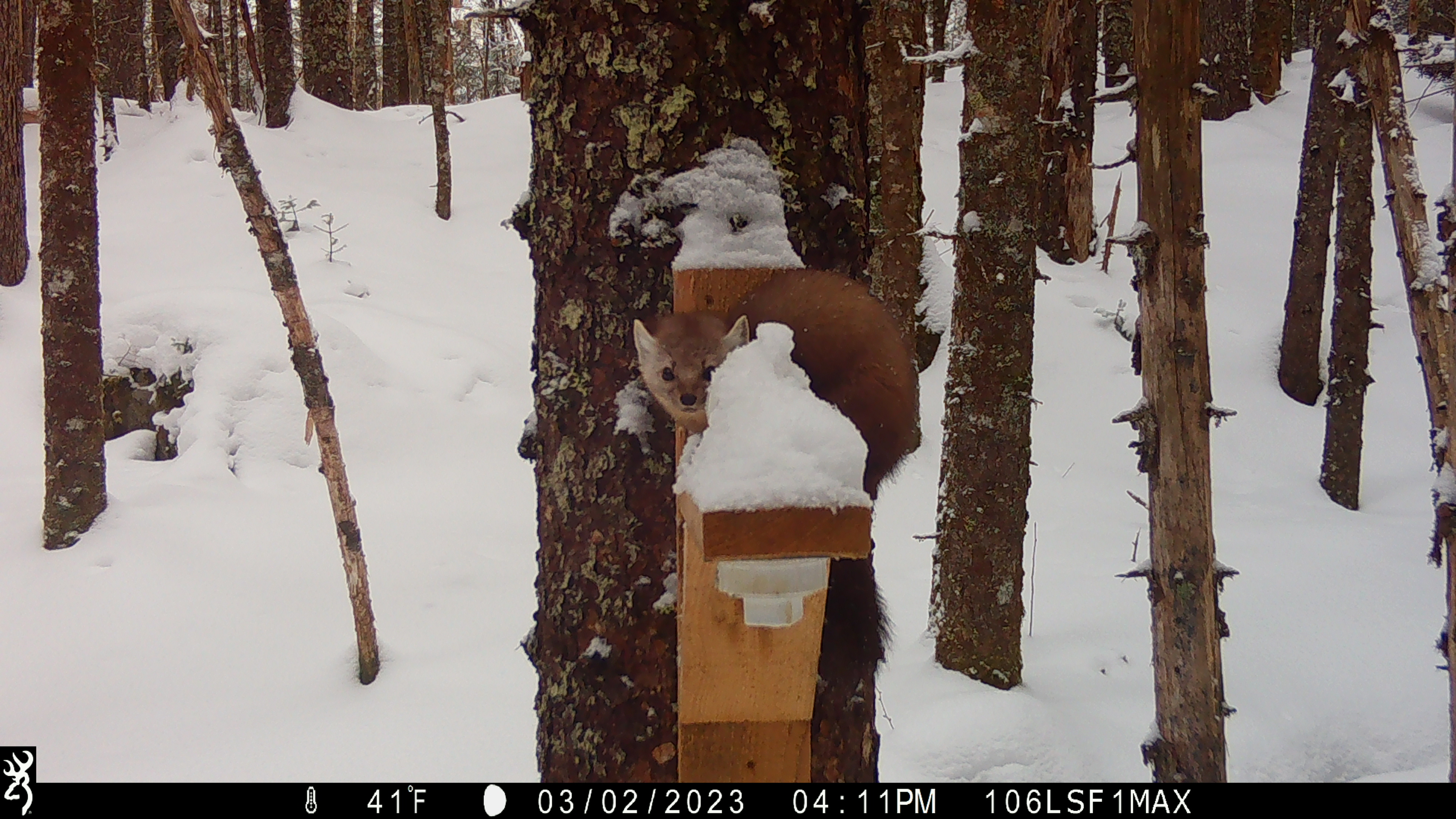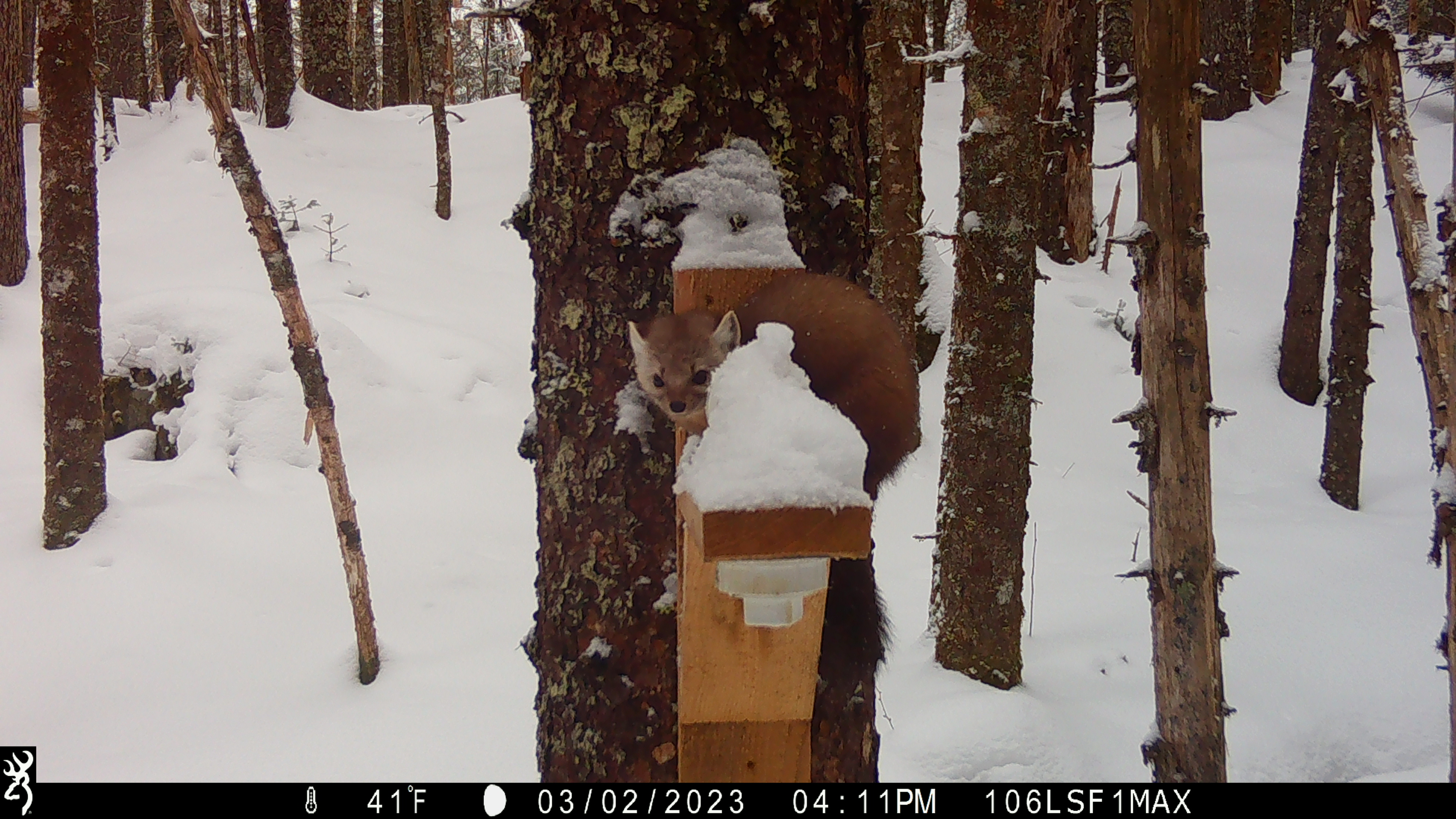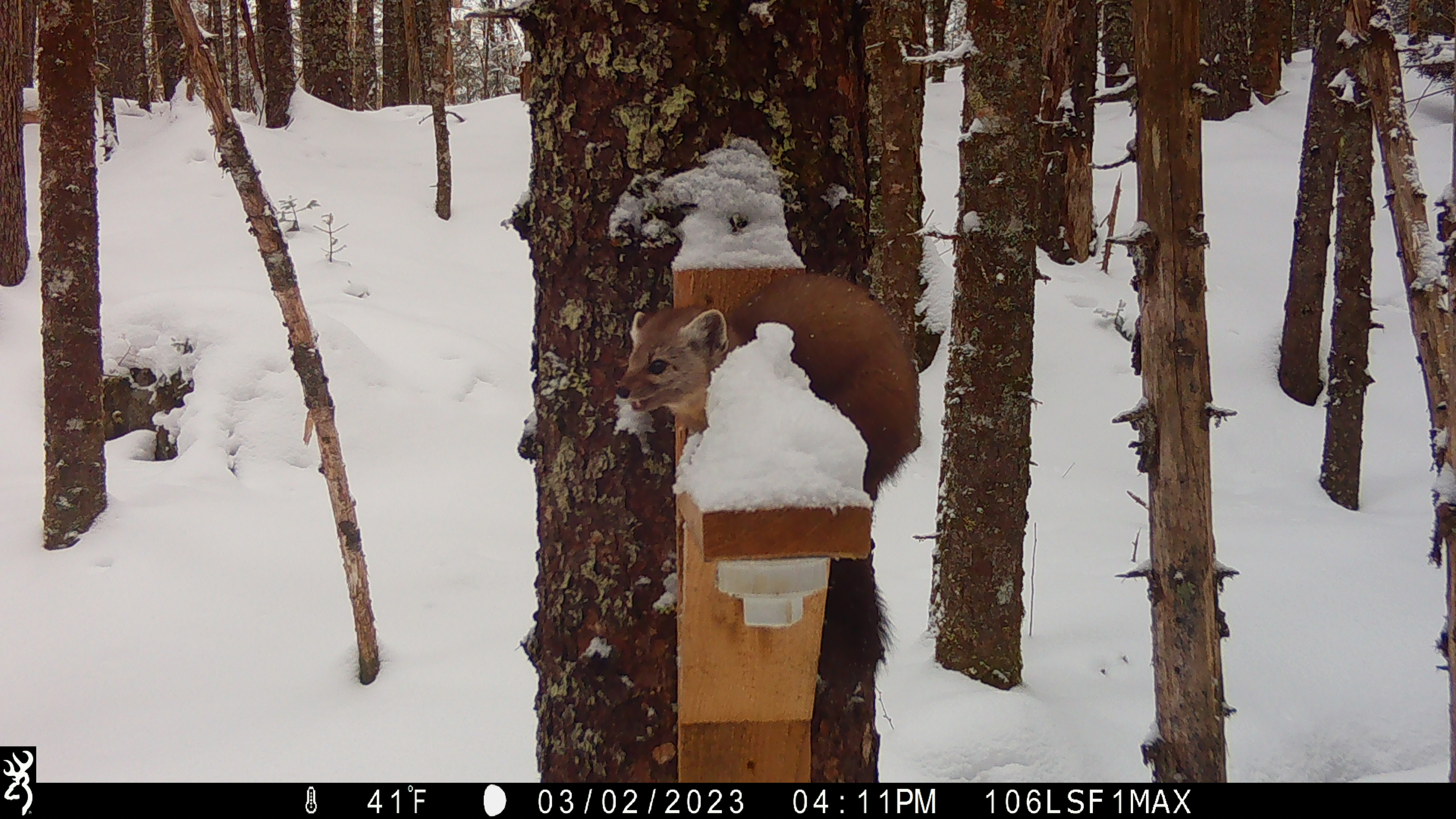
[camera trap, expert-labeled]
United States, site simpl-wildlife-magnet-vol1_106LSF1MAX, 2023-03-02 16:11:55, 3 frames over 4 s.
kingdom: Animalia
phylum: Chordata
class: Mammalia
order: Carnivora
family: Mustelidae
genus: Martes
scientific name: Martes americana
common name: american marten